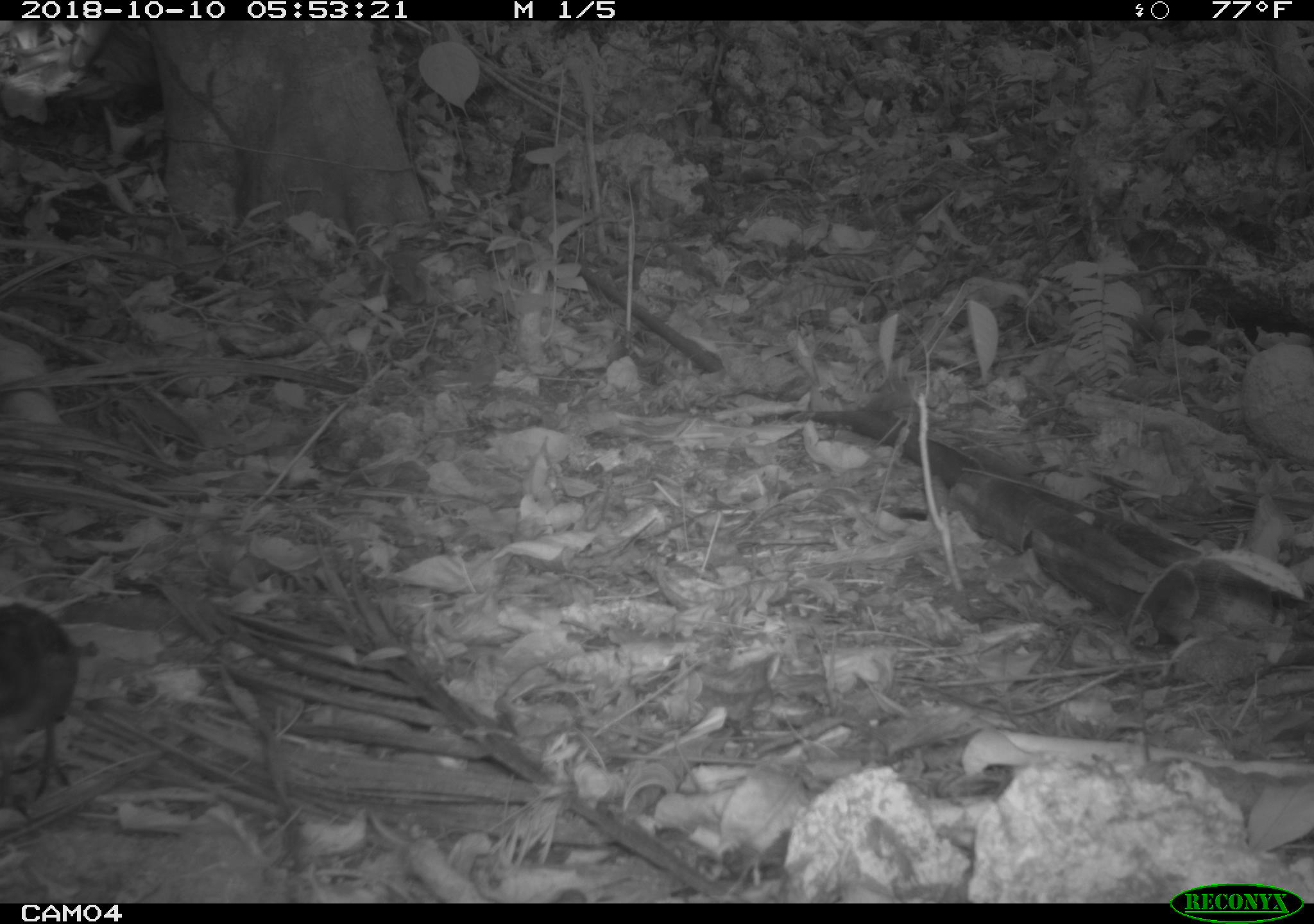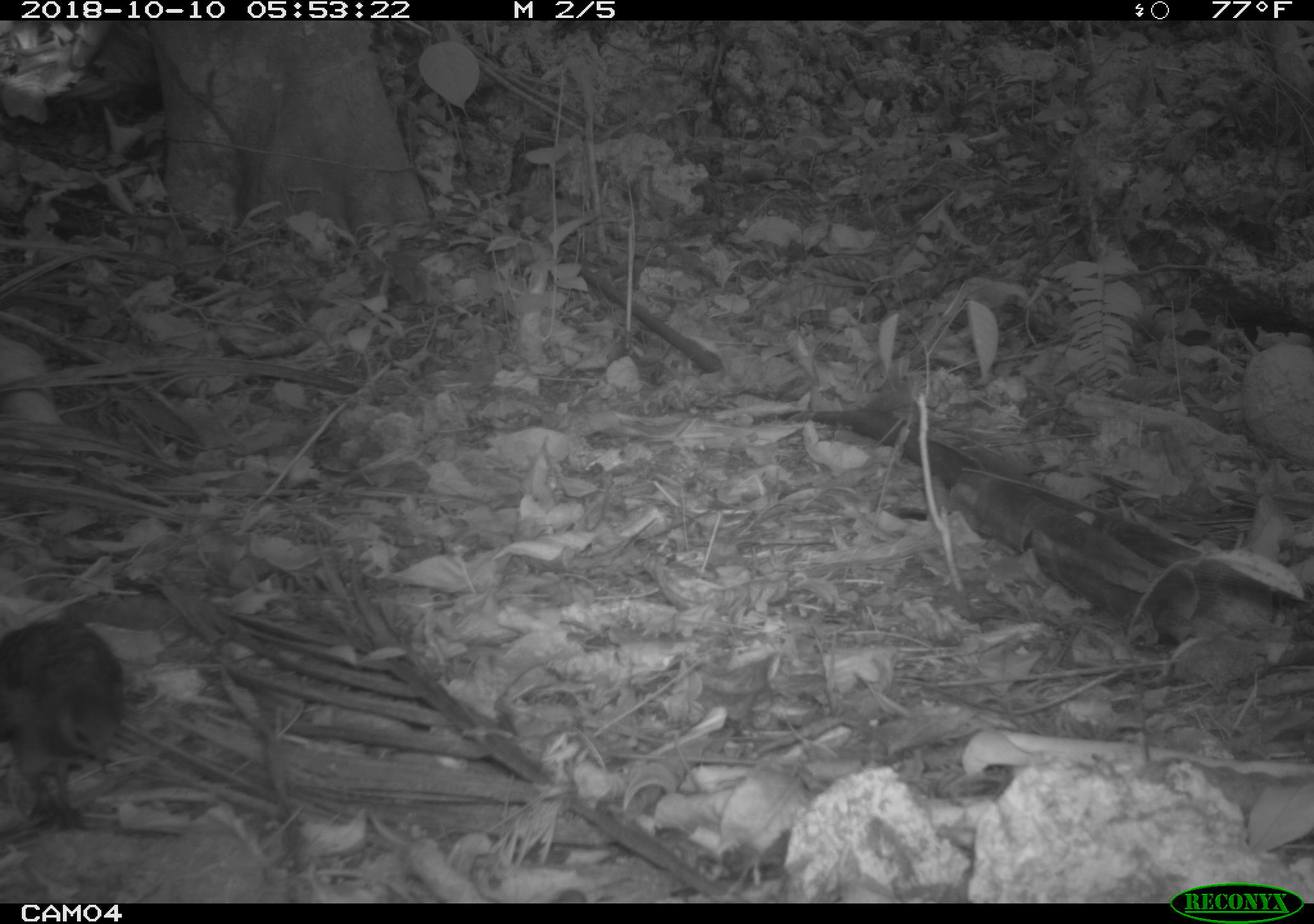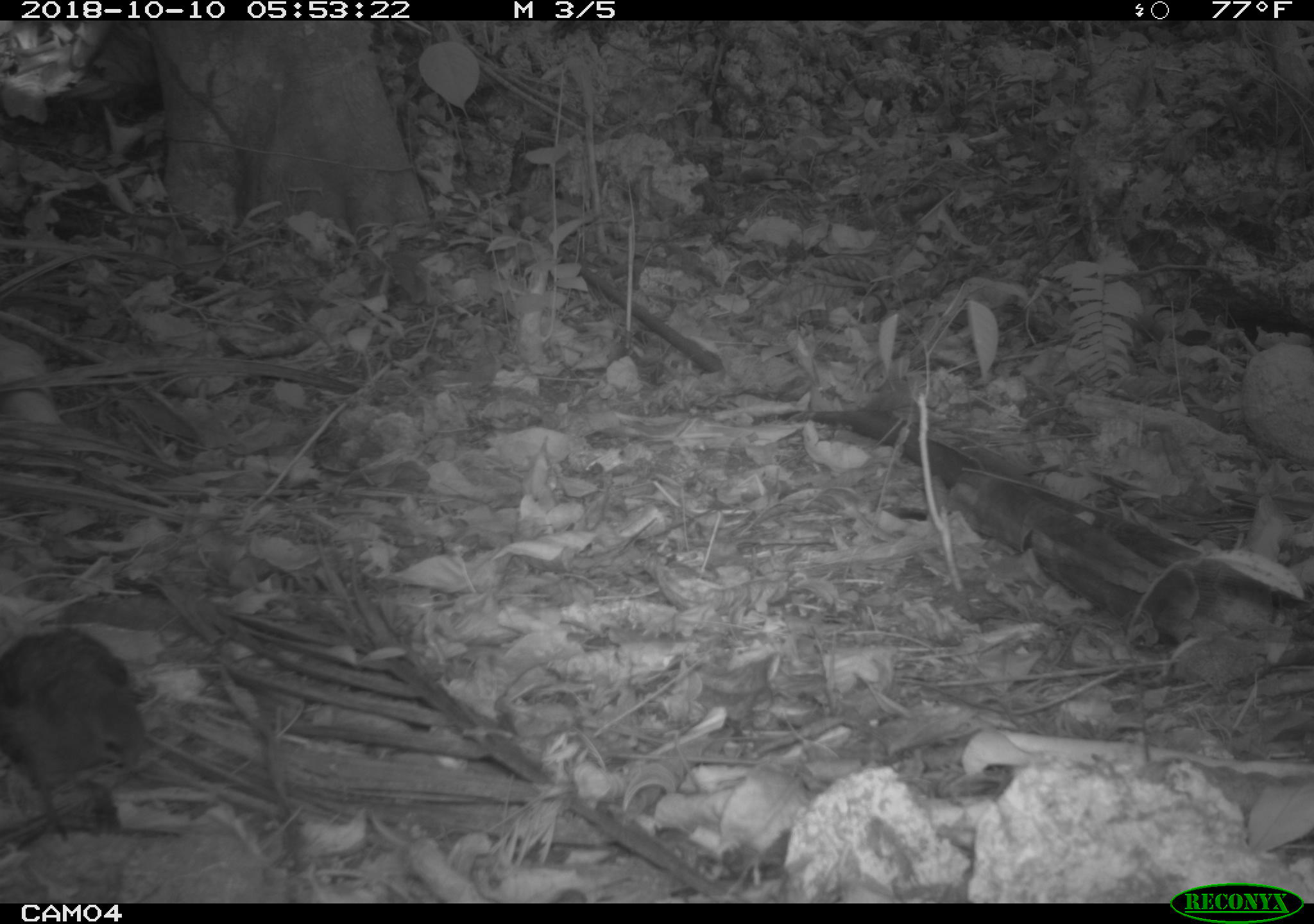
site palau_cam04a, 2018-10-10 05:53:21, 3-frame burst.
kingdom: Animalia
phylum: Chordata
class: Aves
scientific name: Aves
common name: bird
Bird (Aves).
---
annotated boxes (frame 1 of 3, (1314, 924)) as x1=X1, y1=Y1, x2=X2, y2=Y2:
bird: x1=0, y1=597, x2=87, y2=823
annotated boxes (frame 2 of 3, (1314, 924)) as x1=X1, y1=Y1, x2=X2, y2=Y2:
bird: x1=0, y1=603, x2=134, y2=843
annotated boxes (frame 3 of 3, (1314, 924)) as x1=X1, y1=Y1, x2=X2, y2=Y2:
bird: x1=0, y1=617, x2=142, y2=861